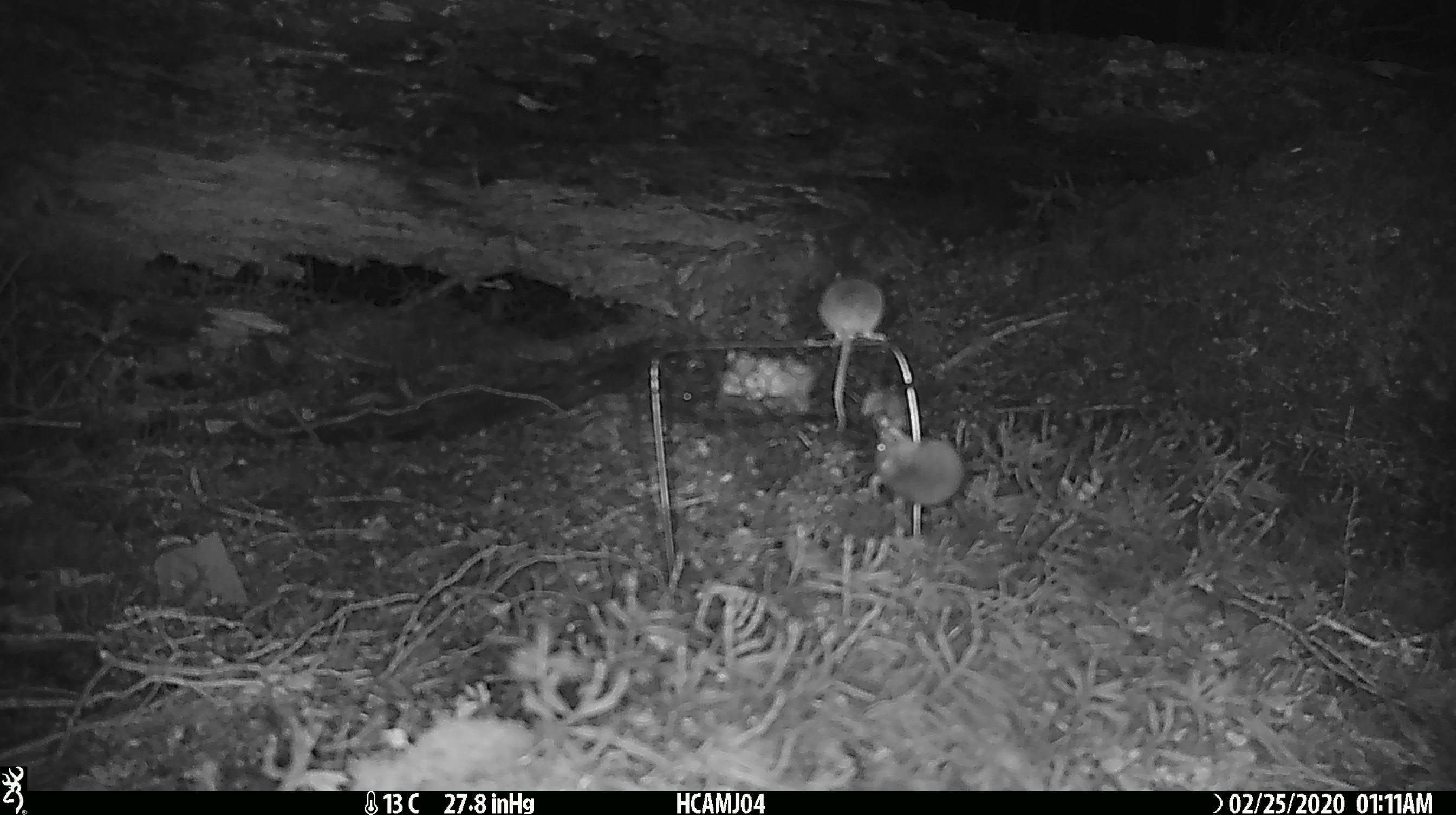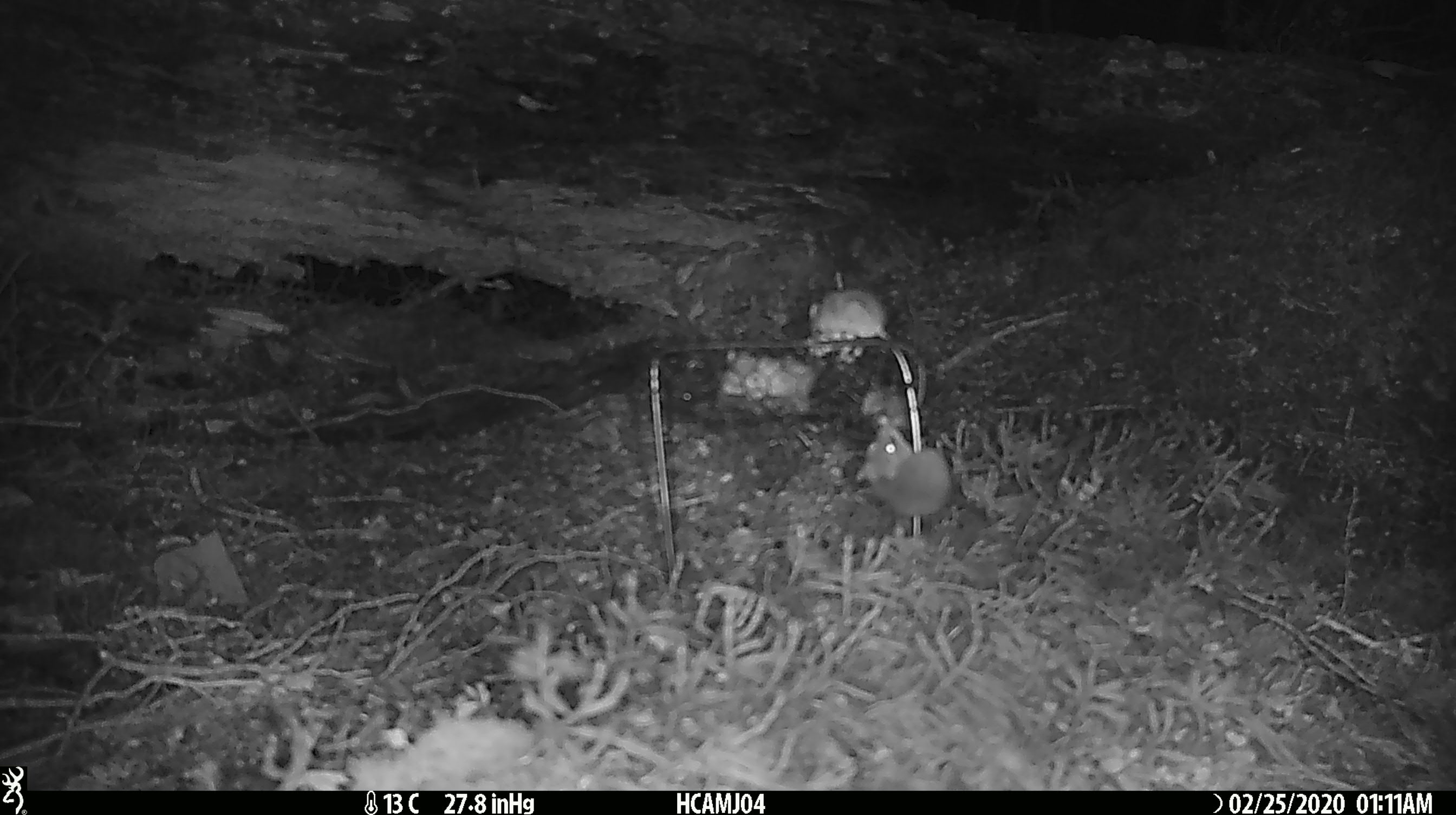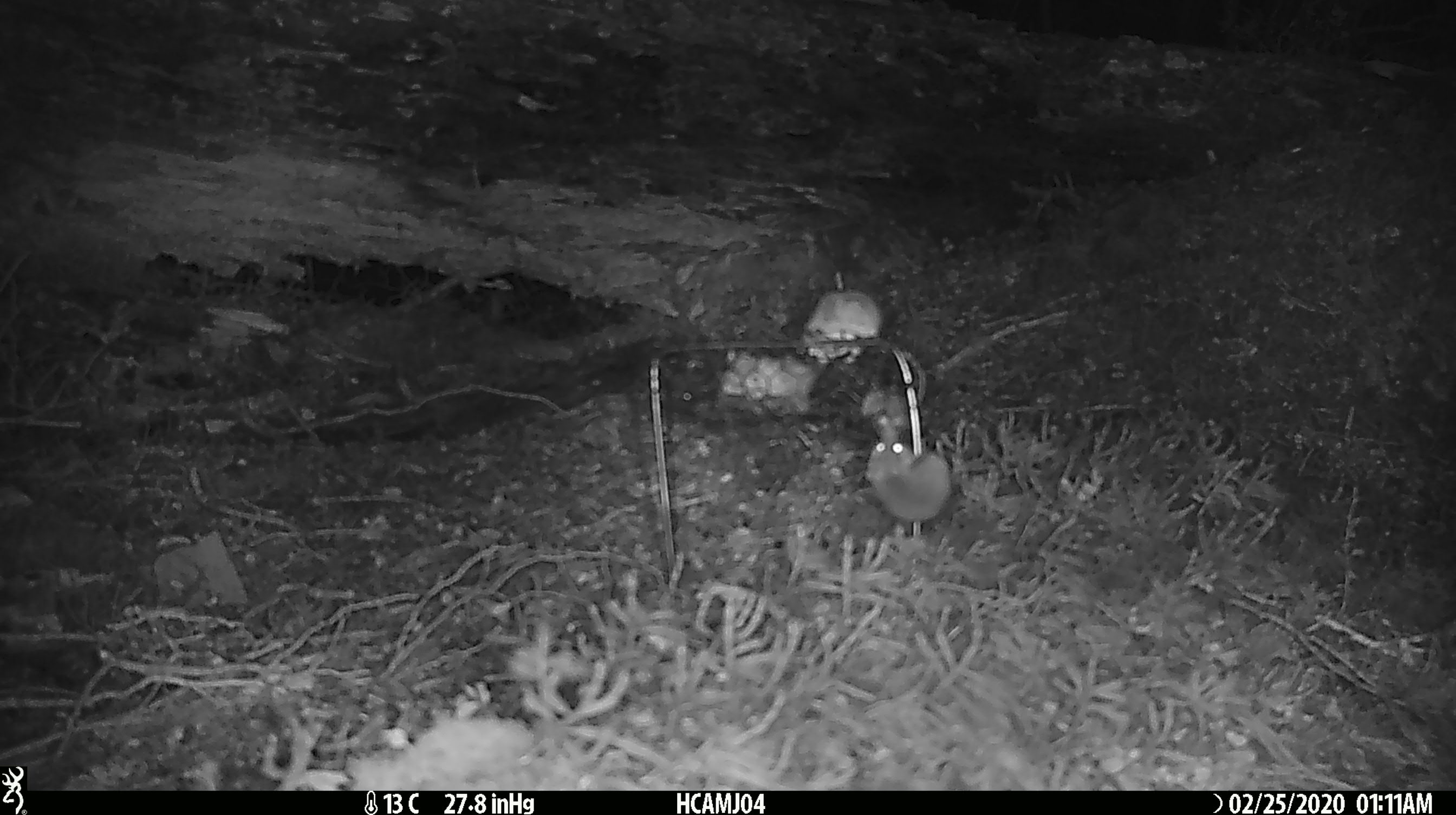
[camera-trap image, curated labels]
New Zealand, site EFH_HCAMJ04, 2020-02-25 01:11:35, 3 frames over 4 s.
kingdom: Animalia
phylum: Chordata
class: Mammalia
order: Rodentia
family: Muridae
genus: Mus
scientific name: Mus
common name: mouse